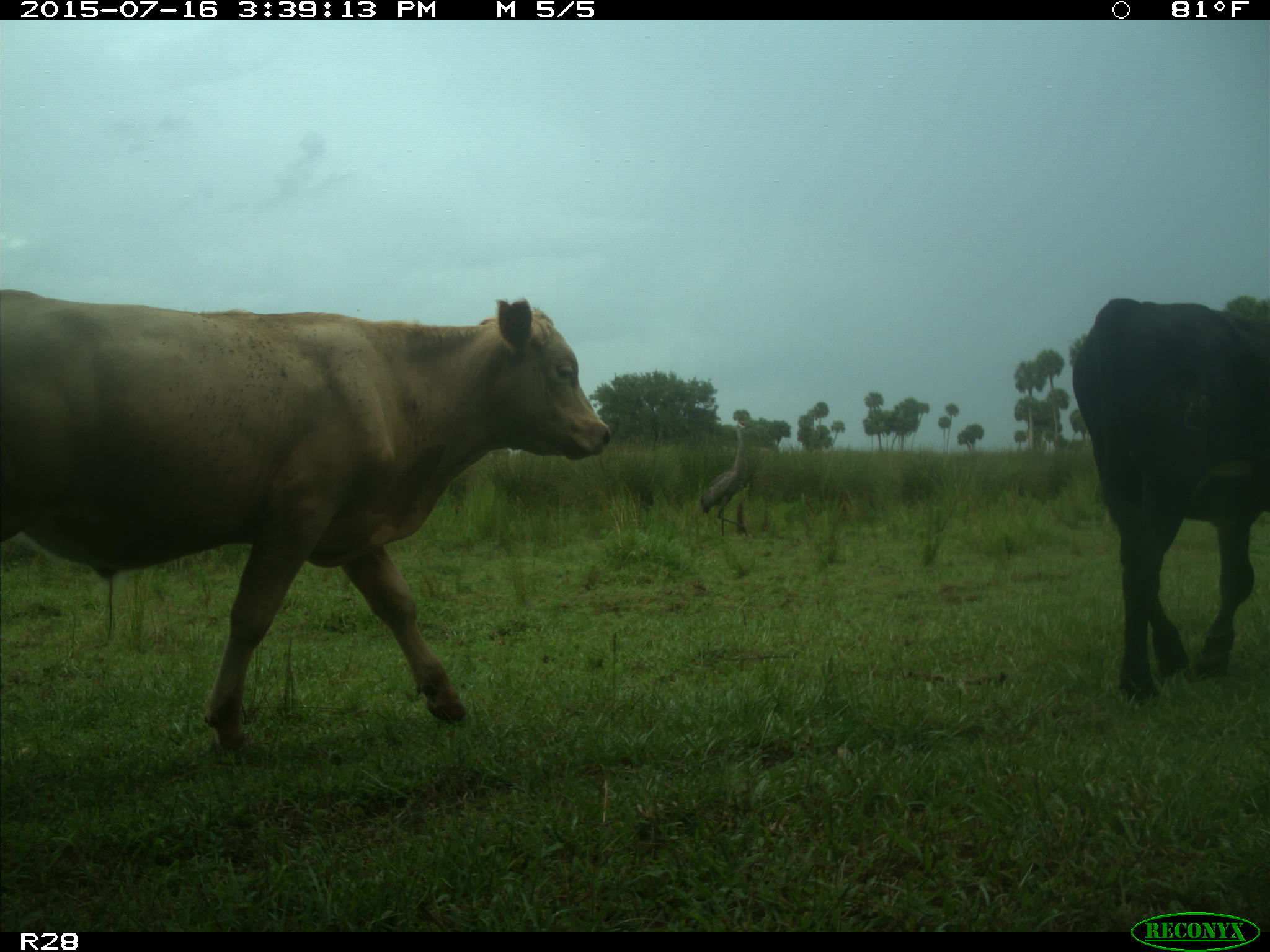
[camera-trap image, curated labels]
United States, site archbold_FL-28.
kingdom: Animalia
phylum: Chordata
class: Mammalia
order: Artiodactyla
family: Bovidae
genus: Bos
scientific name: Bos taurus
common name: domestic cow